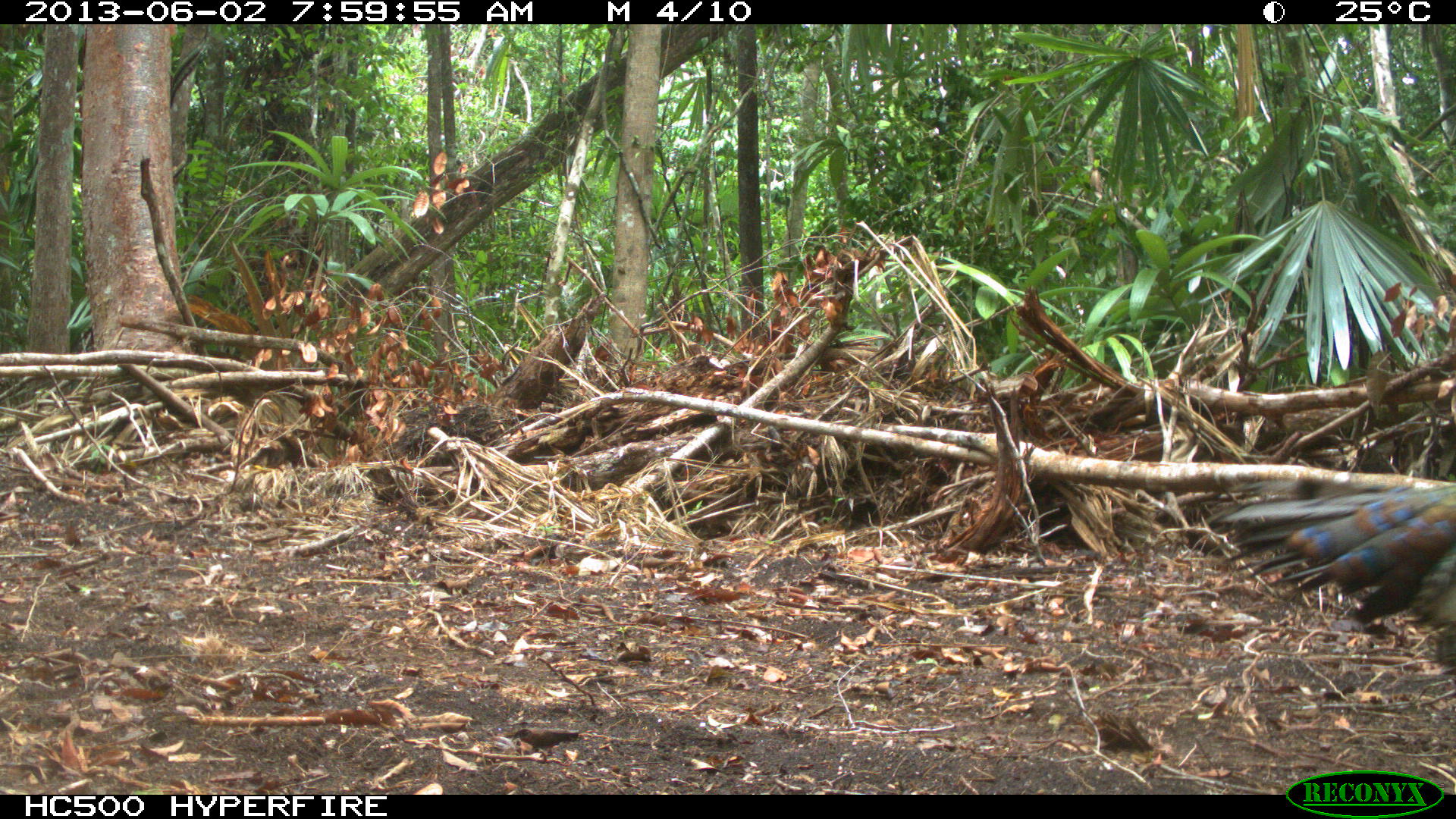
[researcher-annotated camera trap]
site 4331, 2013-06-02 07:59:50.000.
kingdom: Animalia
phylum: Chordata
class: Aves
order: Galliformes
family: Phasianidae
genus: Meleagris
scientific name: Meleagris ocellata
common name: ocellated turkey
Meleagris ocellata (ocellated turkey), count 1, sex male.